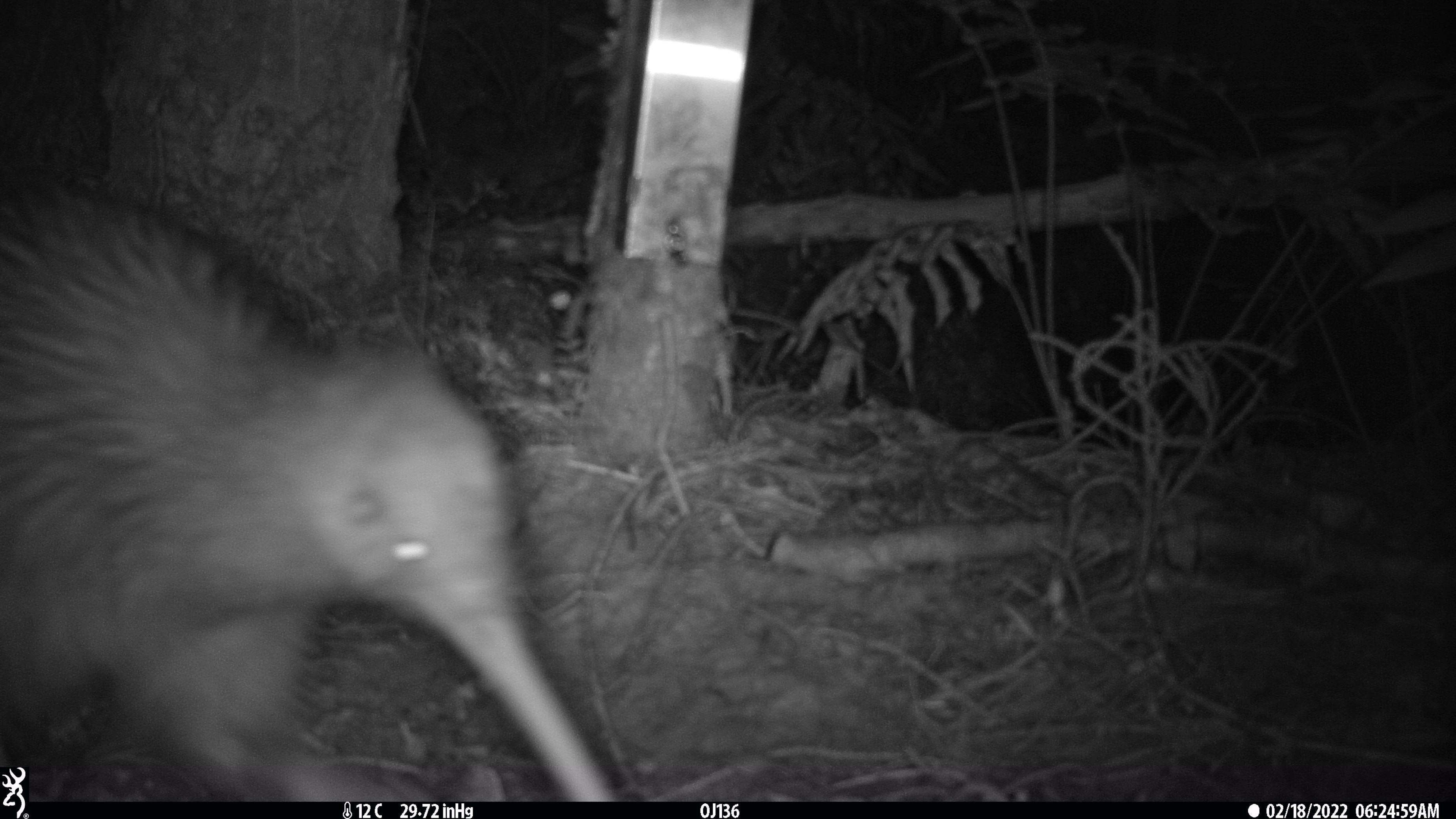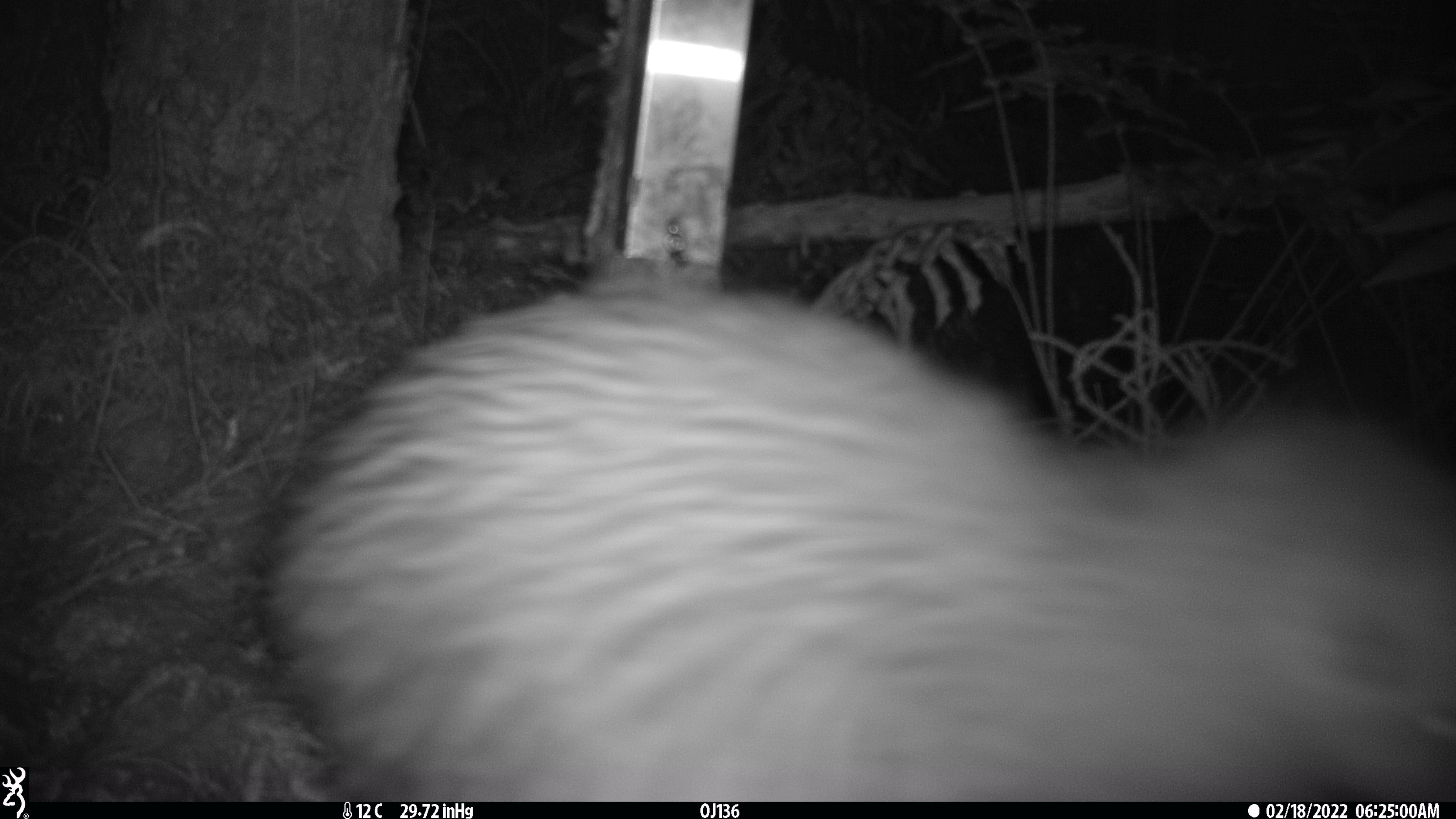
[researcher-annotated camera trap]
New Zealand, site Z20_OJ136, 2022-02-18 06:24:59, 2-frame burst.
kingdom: Animalia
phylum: Chordata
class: Aves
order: Apterygiformes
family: Apterygidae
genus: Apteryx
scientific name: Apteryx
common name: kiwi